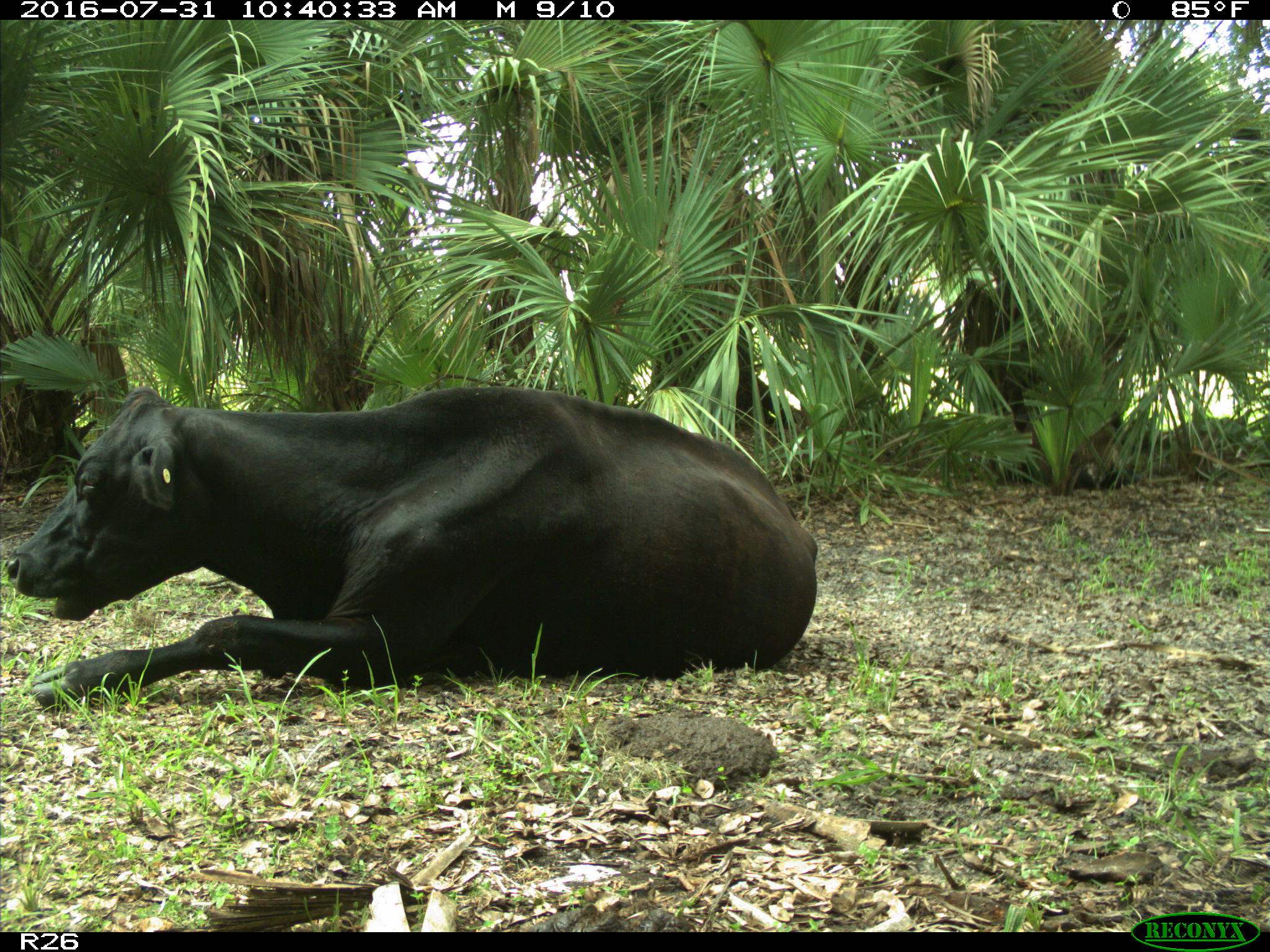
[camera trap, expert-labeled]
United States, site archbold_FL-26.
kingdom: Animalia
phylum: Chordata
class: Mammalia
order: Artiodactyla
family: Bovidae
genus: Bos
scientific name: Bos taurus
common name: domestic cow